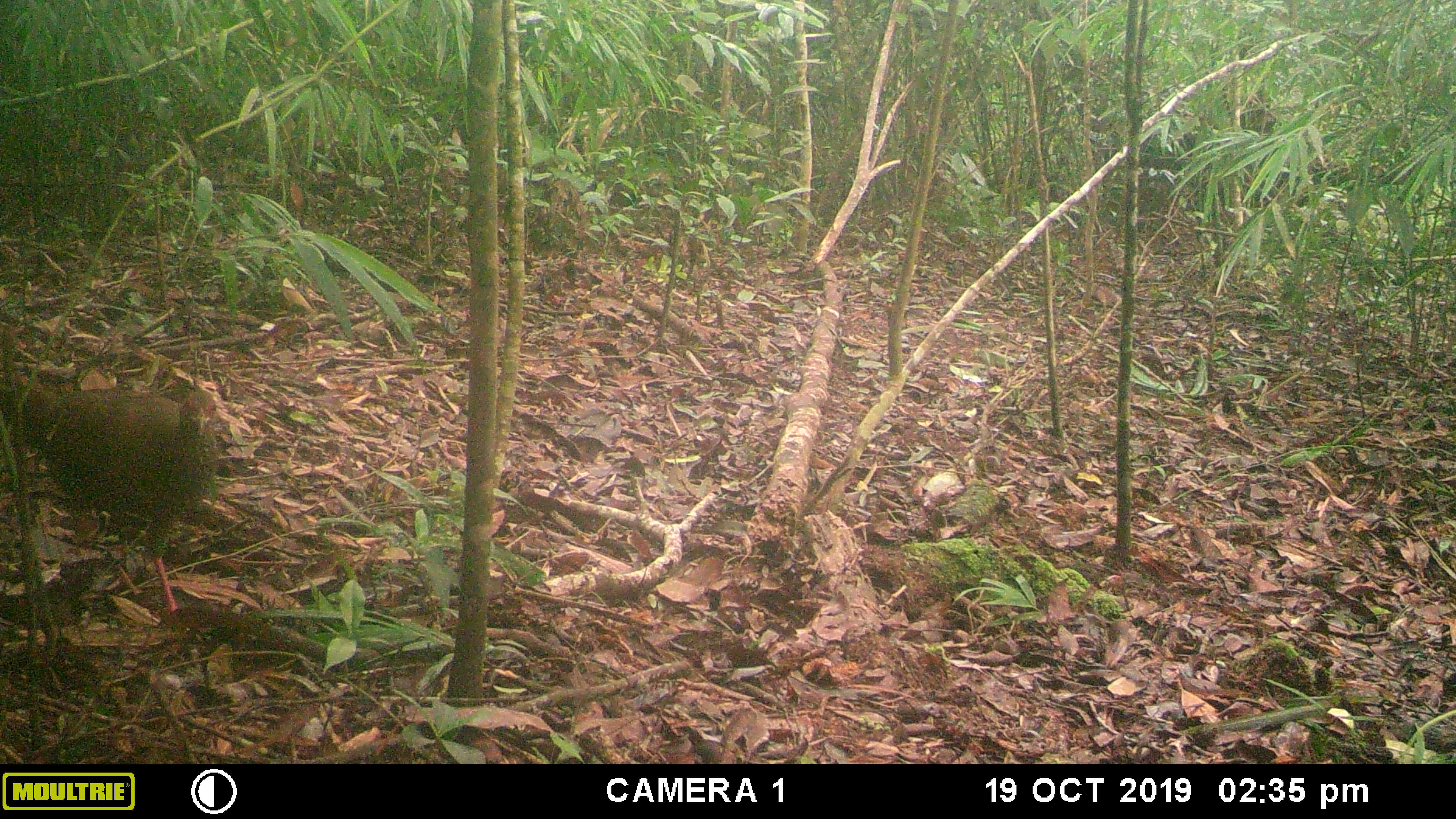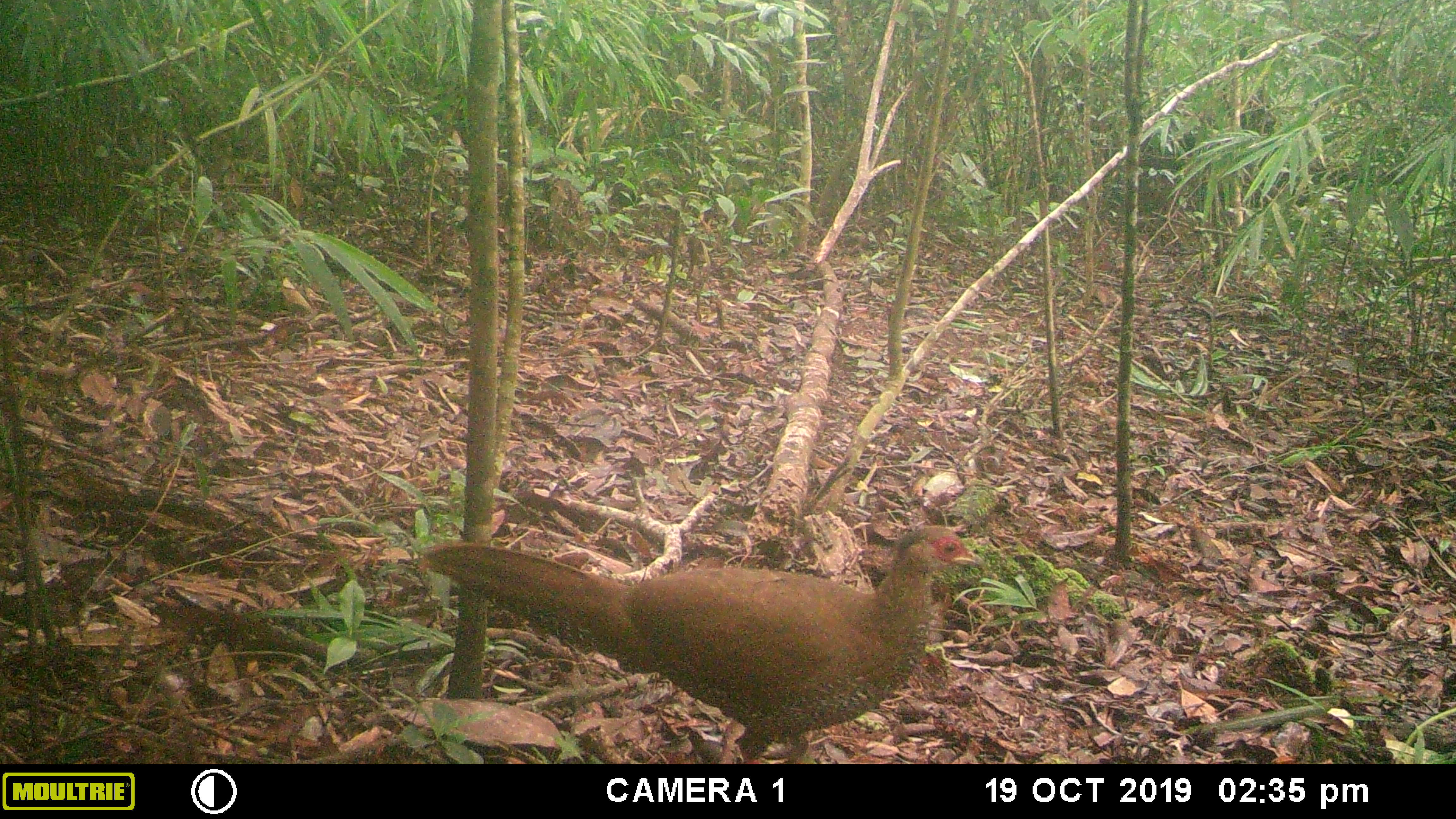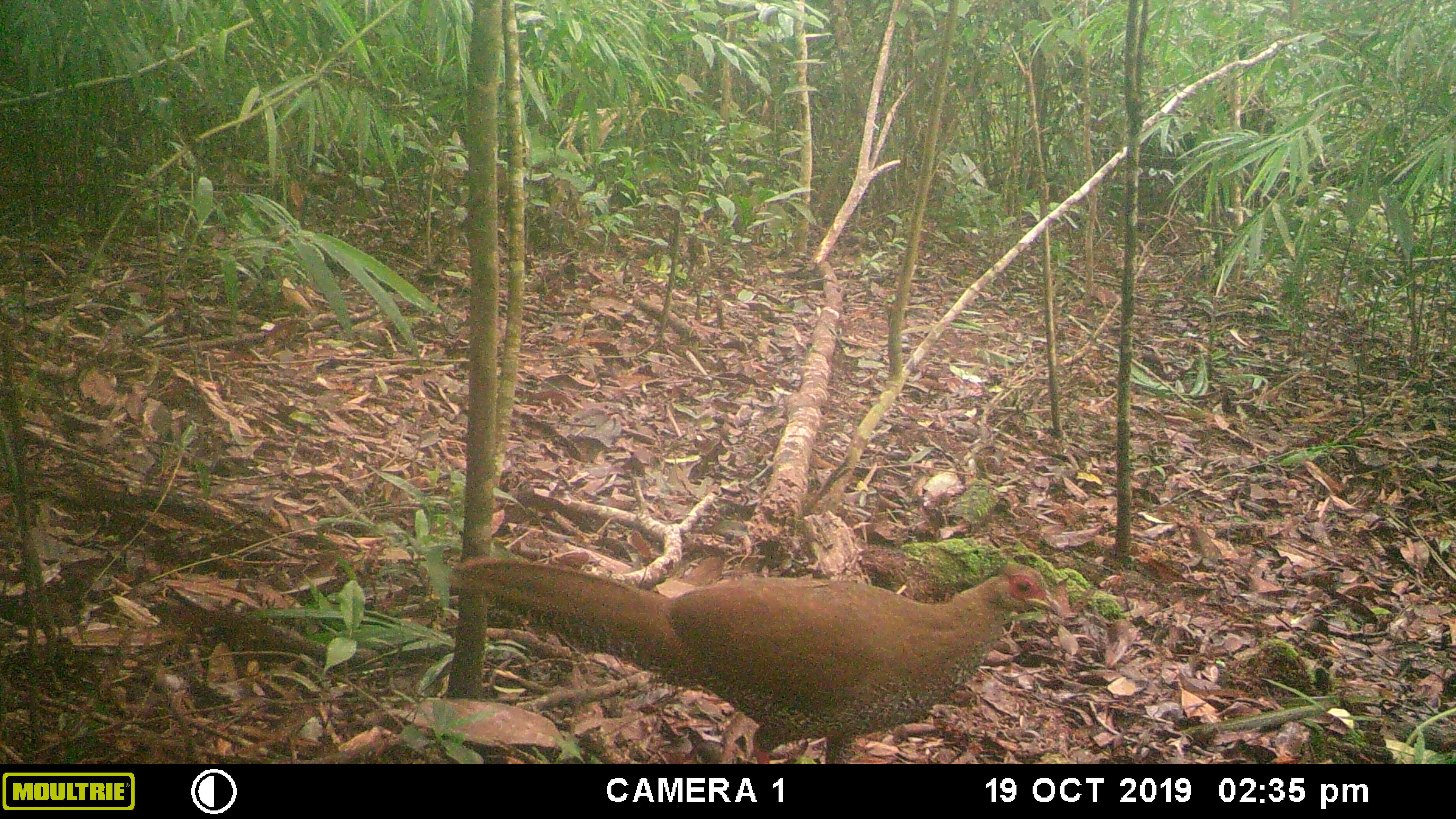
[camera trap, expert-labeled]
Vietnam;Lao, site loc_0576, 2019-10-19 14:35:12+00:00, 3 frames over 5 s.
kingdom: Animalia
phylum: Chordata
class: Aves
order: Galliformes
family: Phasianidae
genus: Lophura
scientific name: Lophura nycthemera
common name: silver pheasant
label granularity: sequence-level